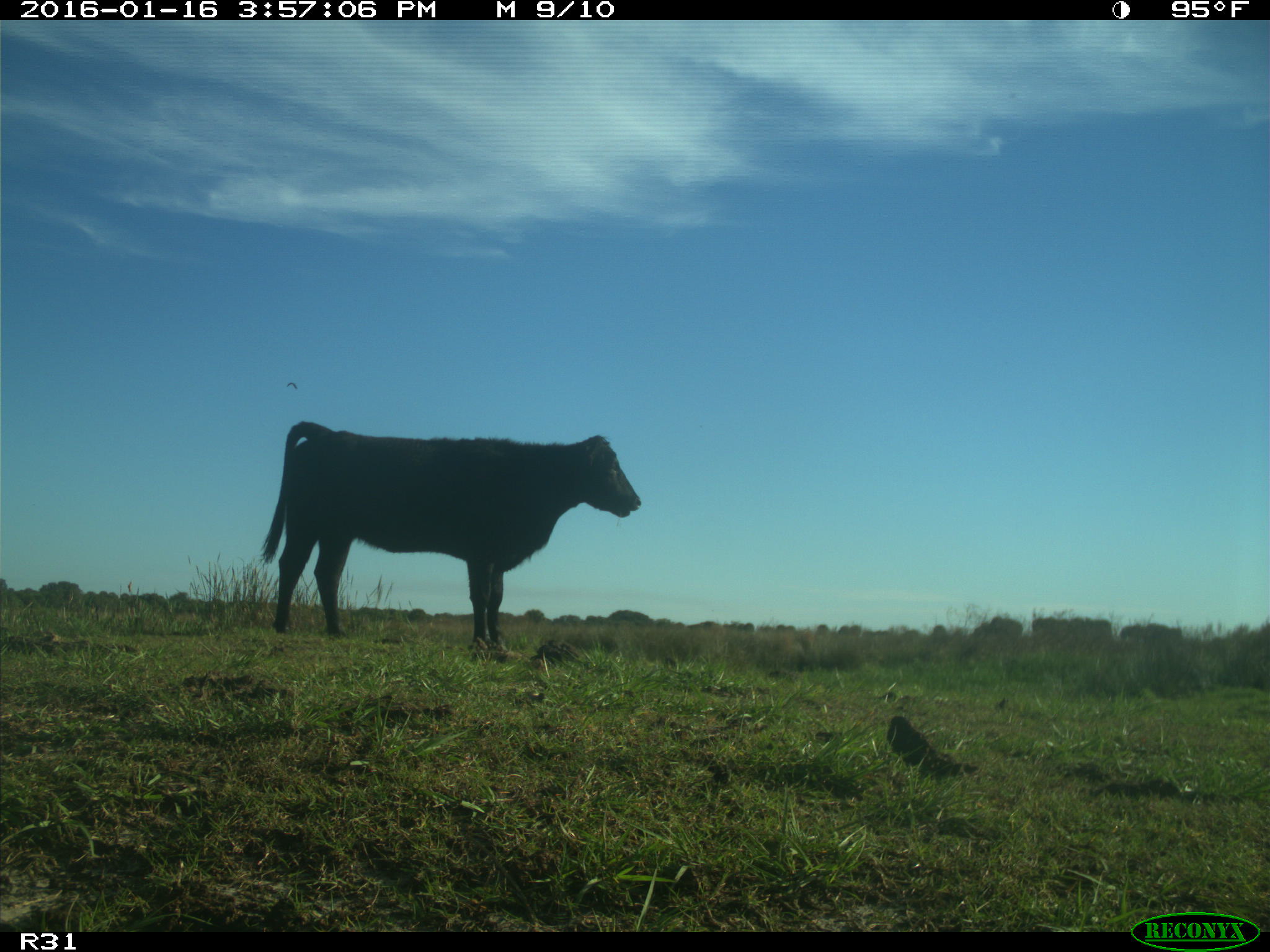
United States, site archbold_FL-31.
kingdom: Animalia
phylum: Chordata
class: Mammalia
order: Artiodactyla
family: Bovidae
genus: Bos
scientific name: Bos taurus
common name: domestic cow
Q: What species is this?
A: Bos taurus (domestic cow).